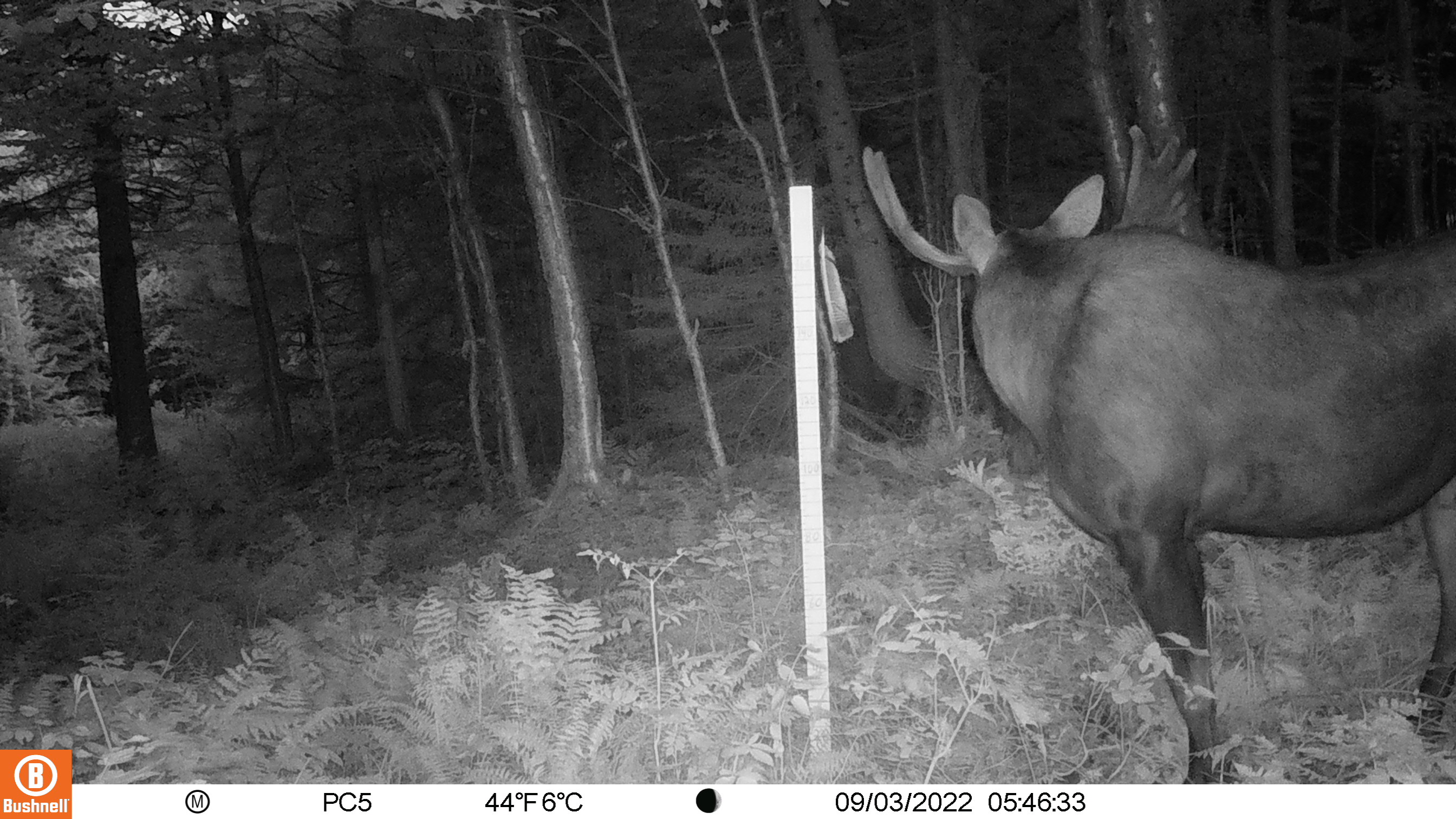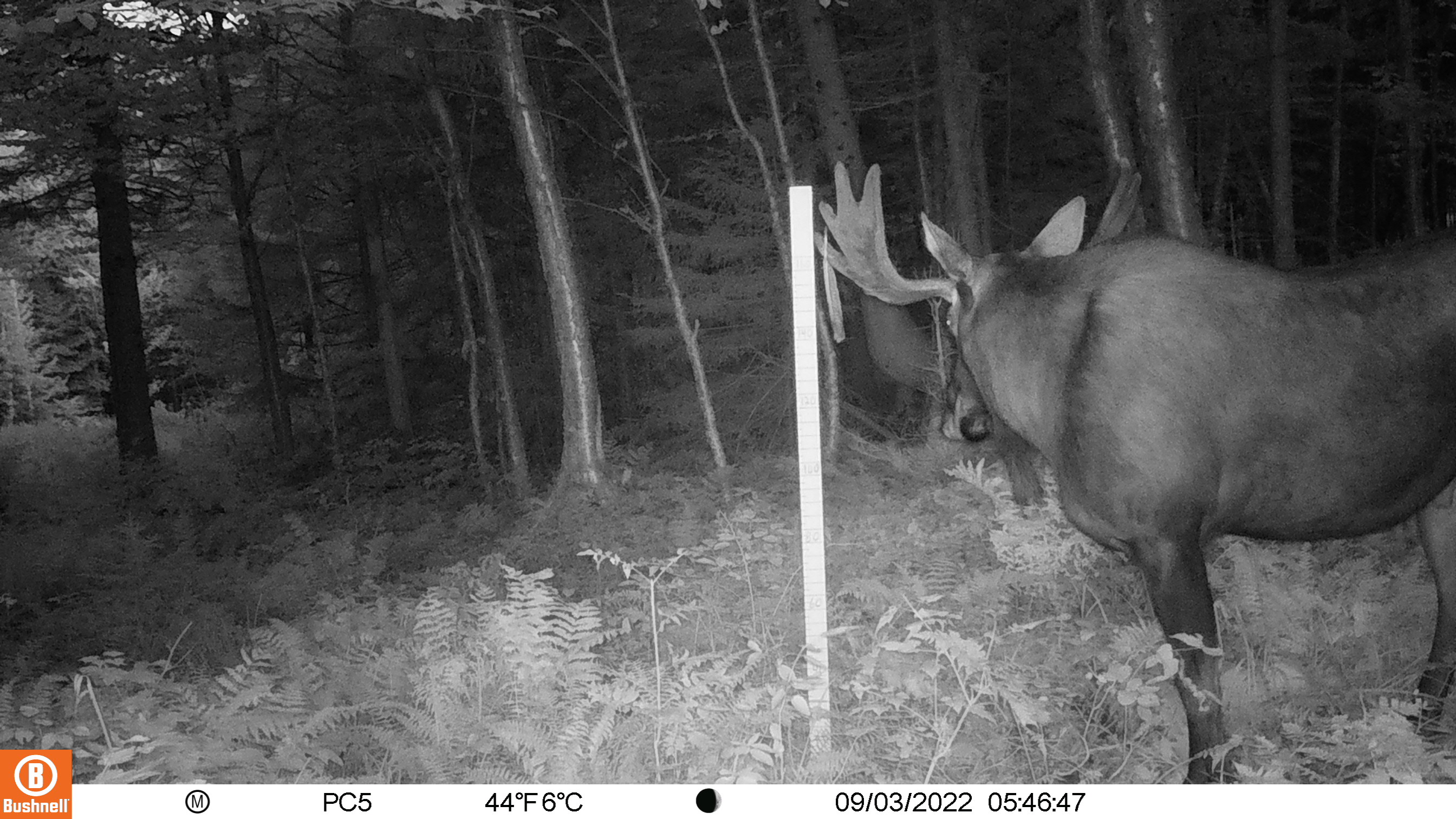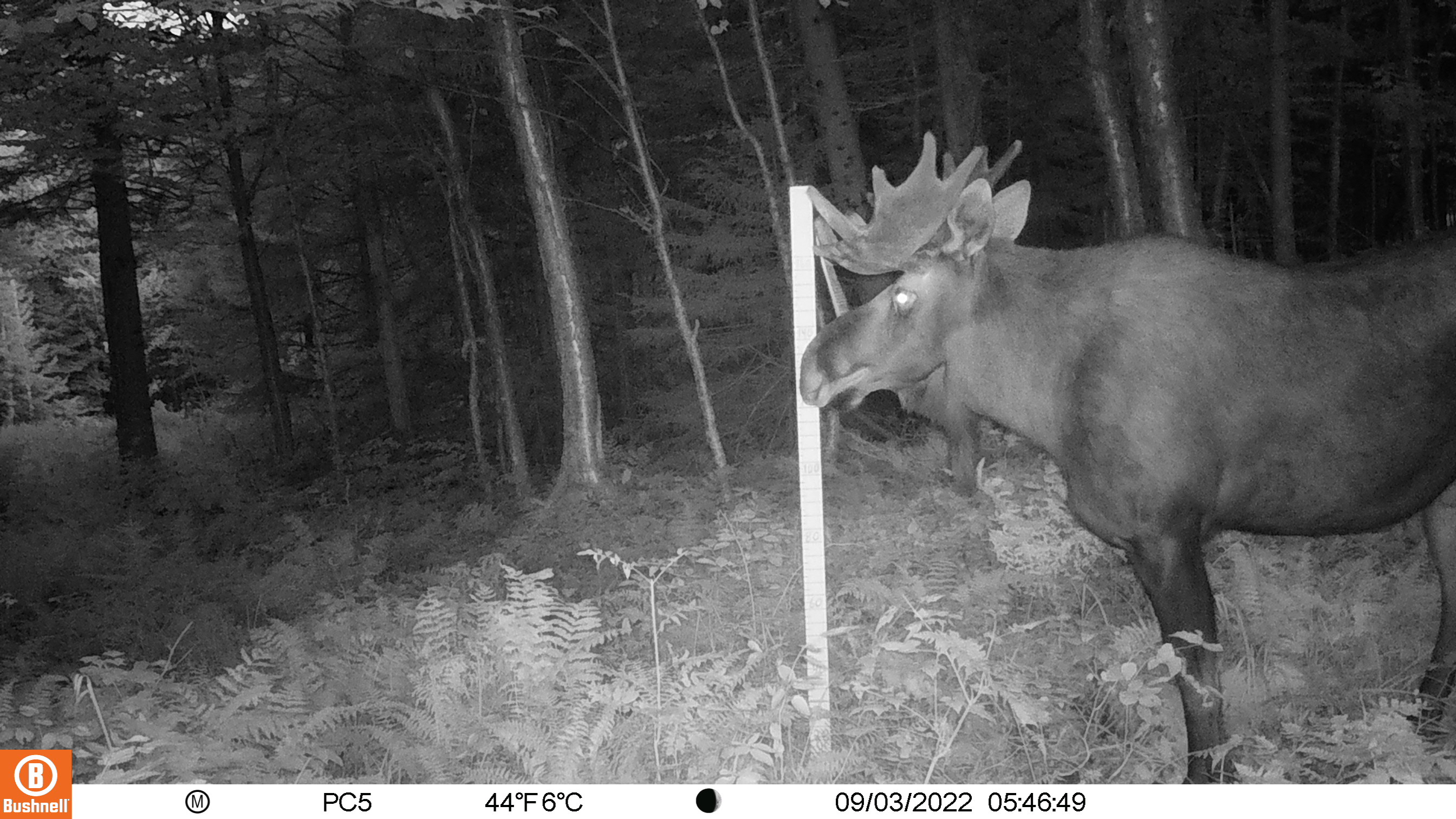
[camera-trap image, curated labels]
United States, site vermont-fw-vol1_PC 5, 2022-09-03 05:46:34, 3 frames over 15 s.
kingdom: Animalia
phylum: Chordata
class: Mammalia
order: Artiodactyla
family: Cervidae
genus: Alces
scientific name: Alces alces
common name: moose